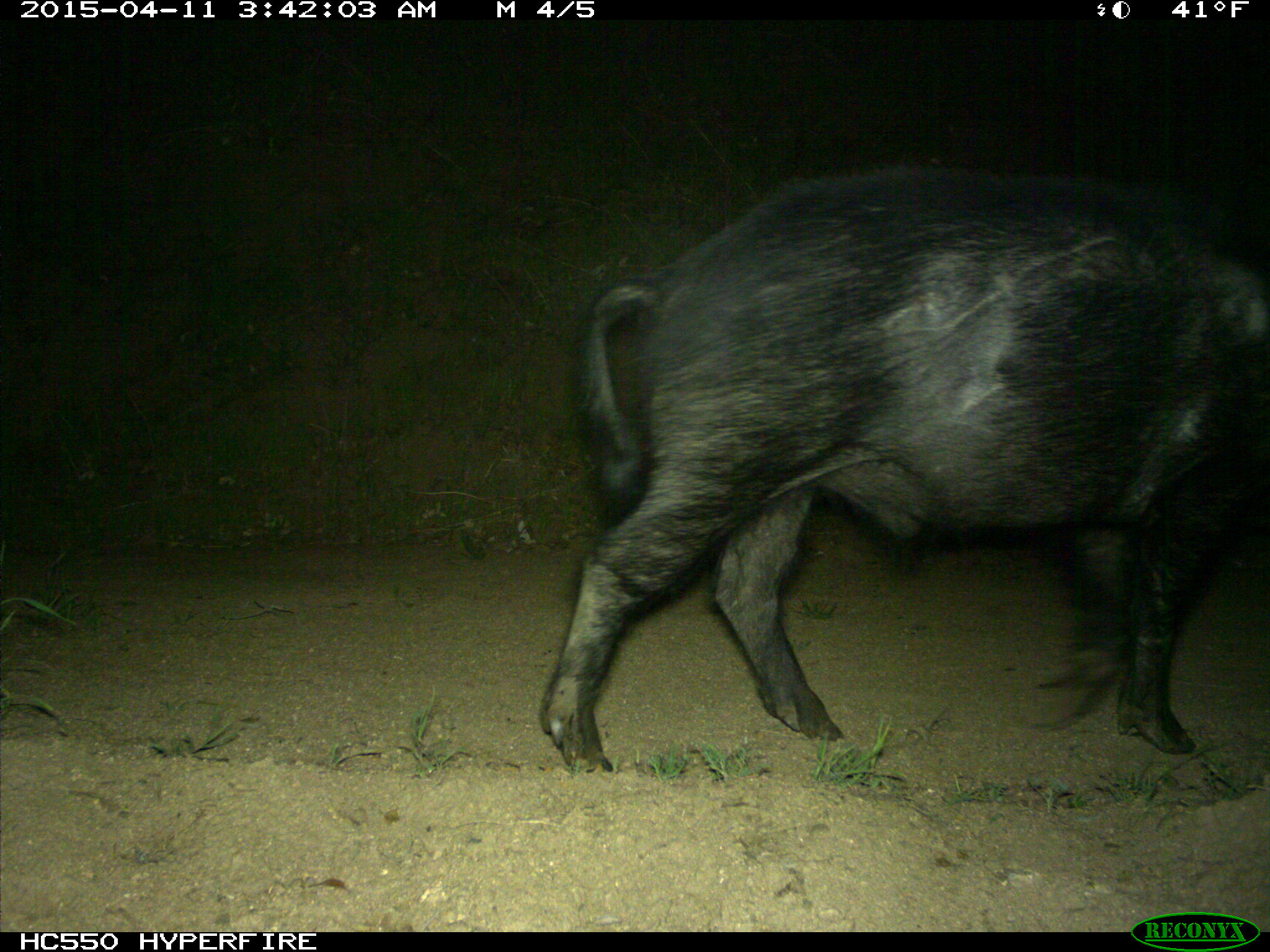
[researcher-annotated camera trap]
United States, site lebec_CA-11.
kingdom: Animalia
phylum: Chordata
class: Mammalia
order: Artiodactyla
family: Suidae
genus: Sus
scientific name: Sus scrofa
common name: wild boar